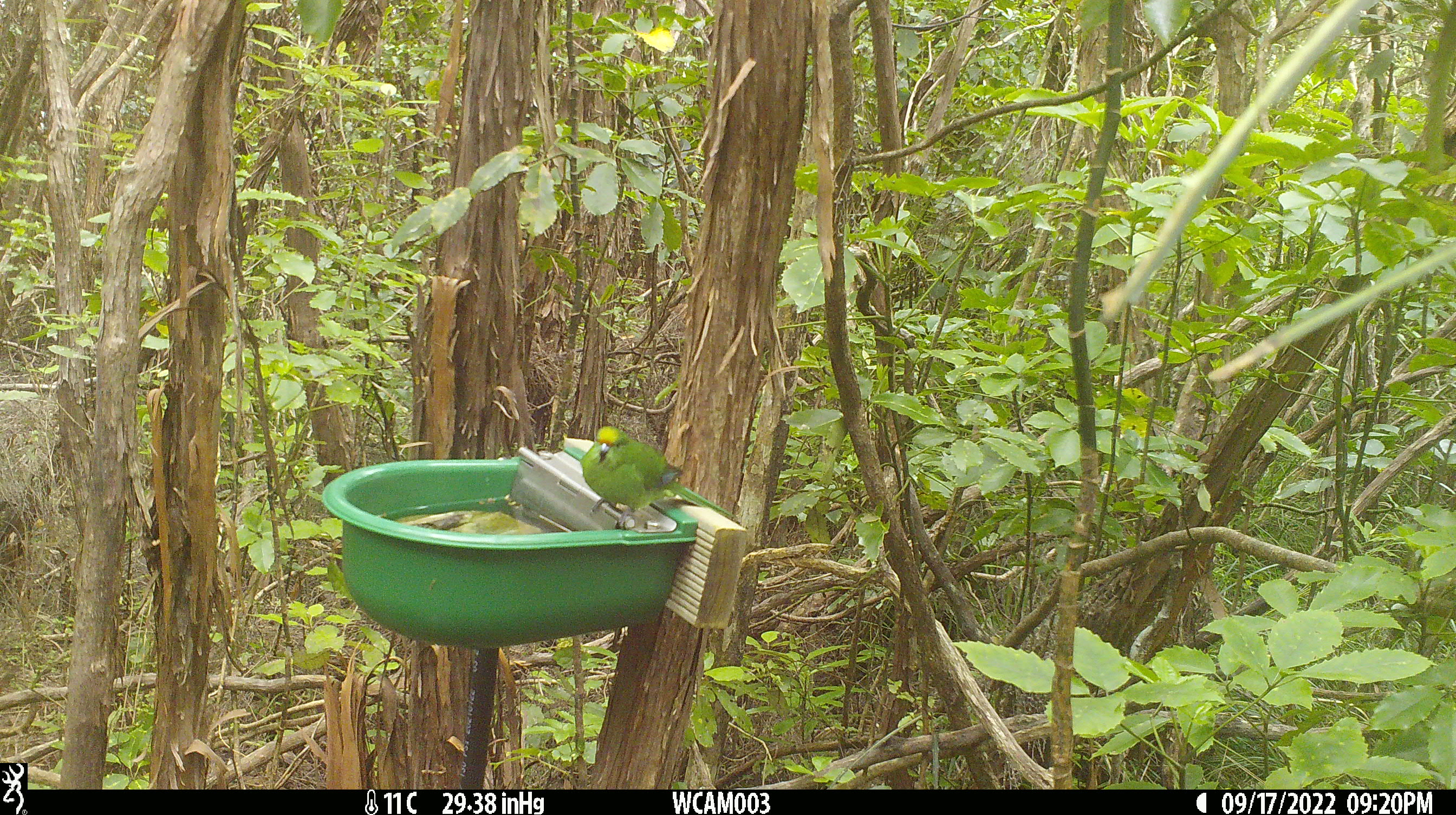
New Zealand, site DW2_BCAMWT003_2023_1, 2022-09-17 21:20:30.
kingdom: Animalia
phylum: Chordata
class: Aves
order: Psittaciformes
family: Psittaculidae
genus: Cyanoramphus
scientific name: Cyanoramphus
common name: parakeet